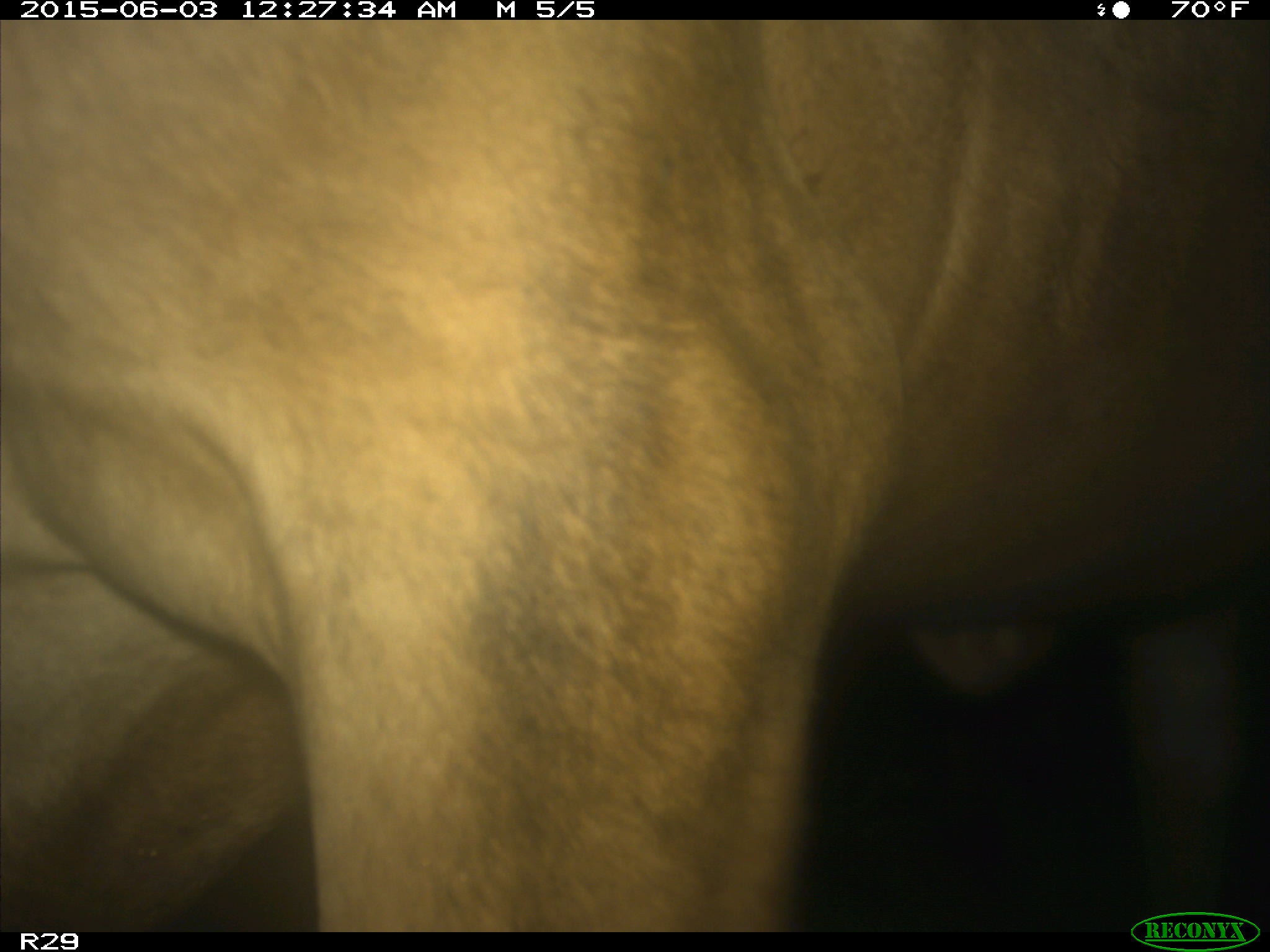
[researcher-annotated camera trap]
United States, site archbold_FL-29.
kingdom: Animalia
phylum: Chordata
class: Mammalia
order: Artiodactyla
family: Bovidae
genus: Bos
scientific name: Bos taurus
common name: domestic cow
Bos taurus (domestic cow).